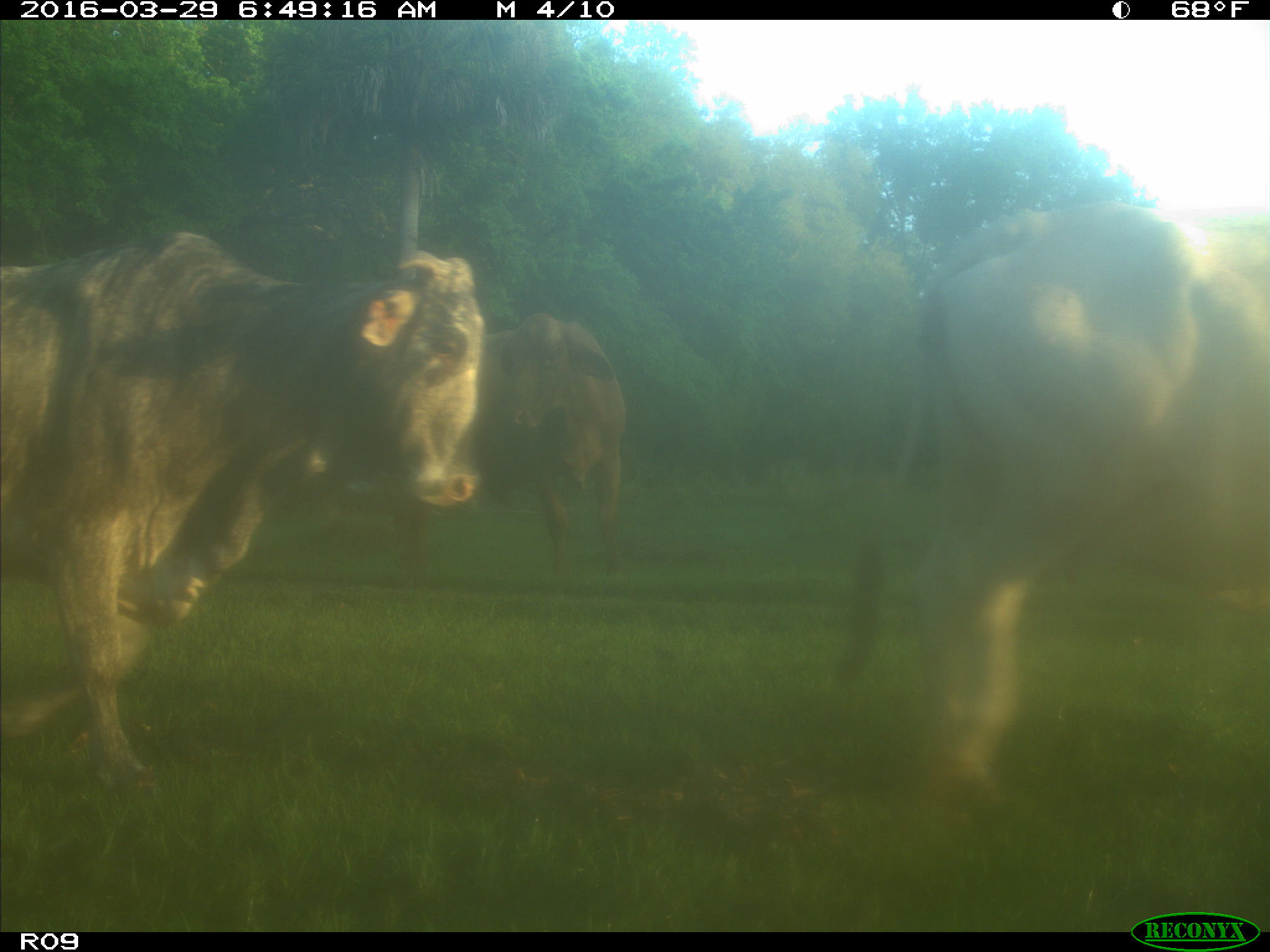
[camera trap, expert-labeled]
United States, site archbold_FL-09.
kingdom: Animalia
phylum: Chordata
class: Mammalia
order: Artiodactyla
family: Bovidae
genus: Bos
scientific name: Bos taurus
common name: domestic cow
Bos taurus (domestic cow).